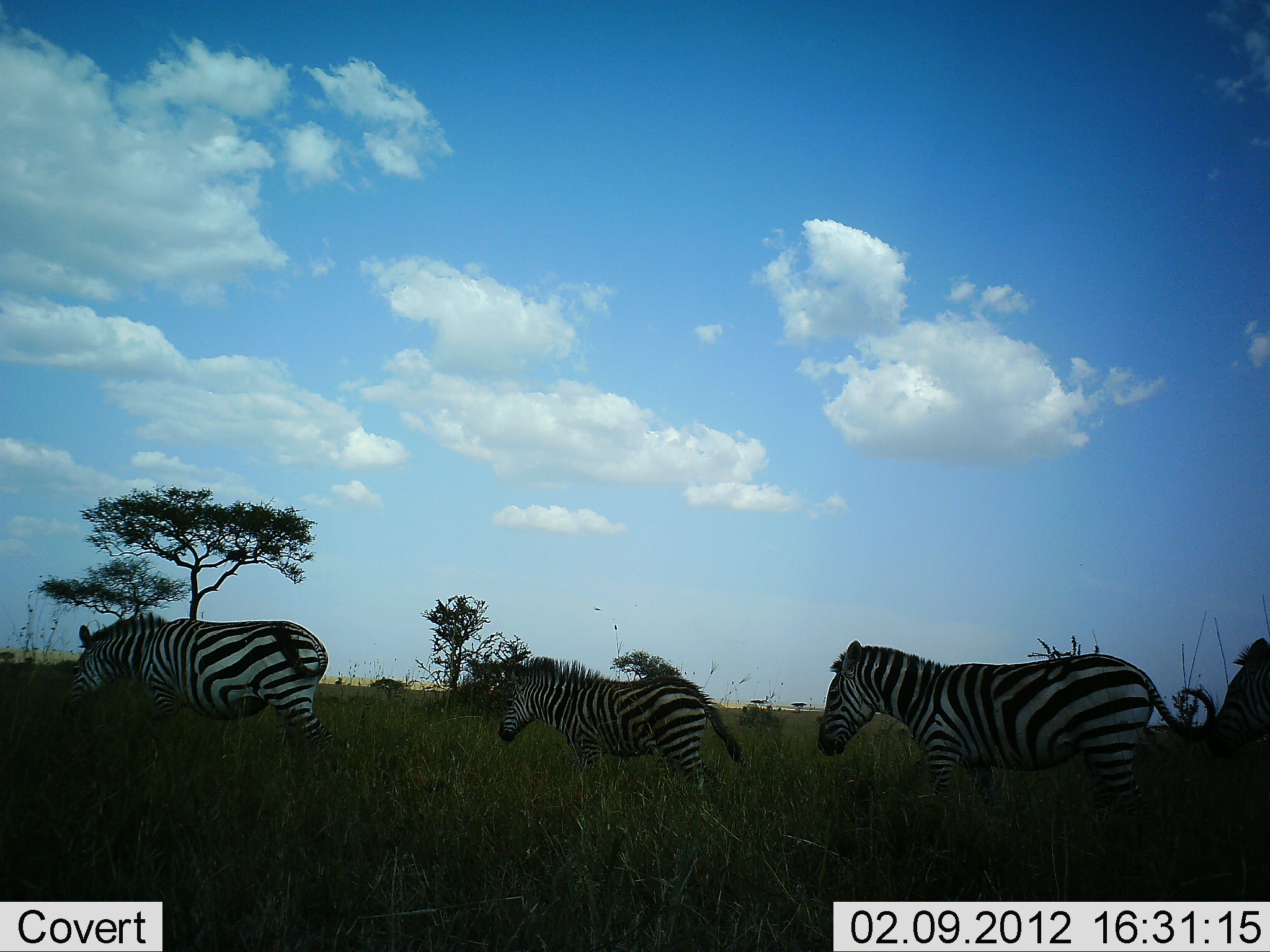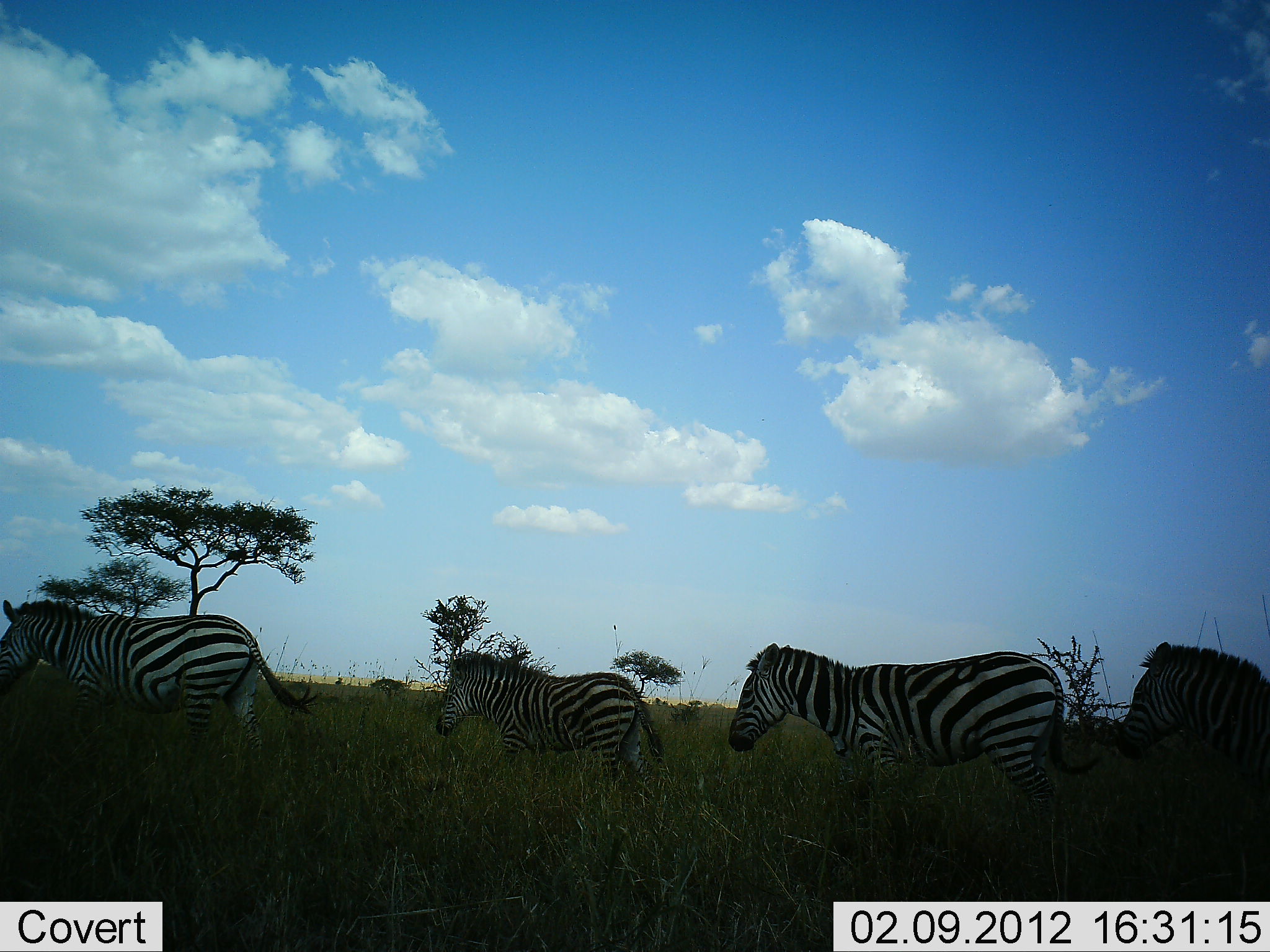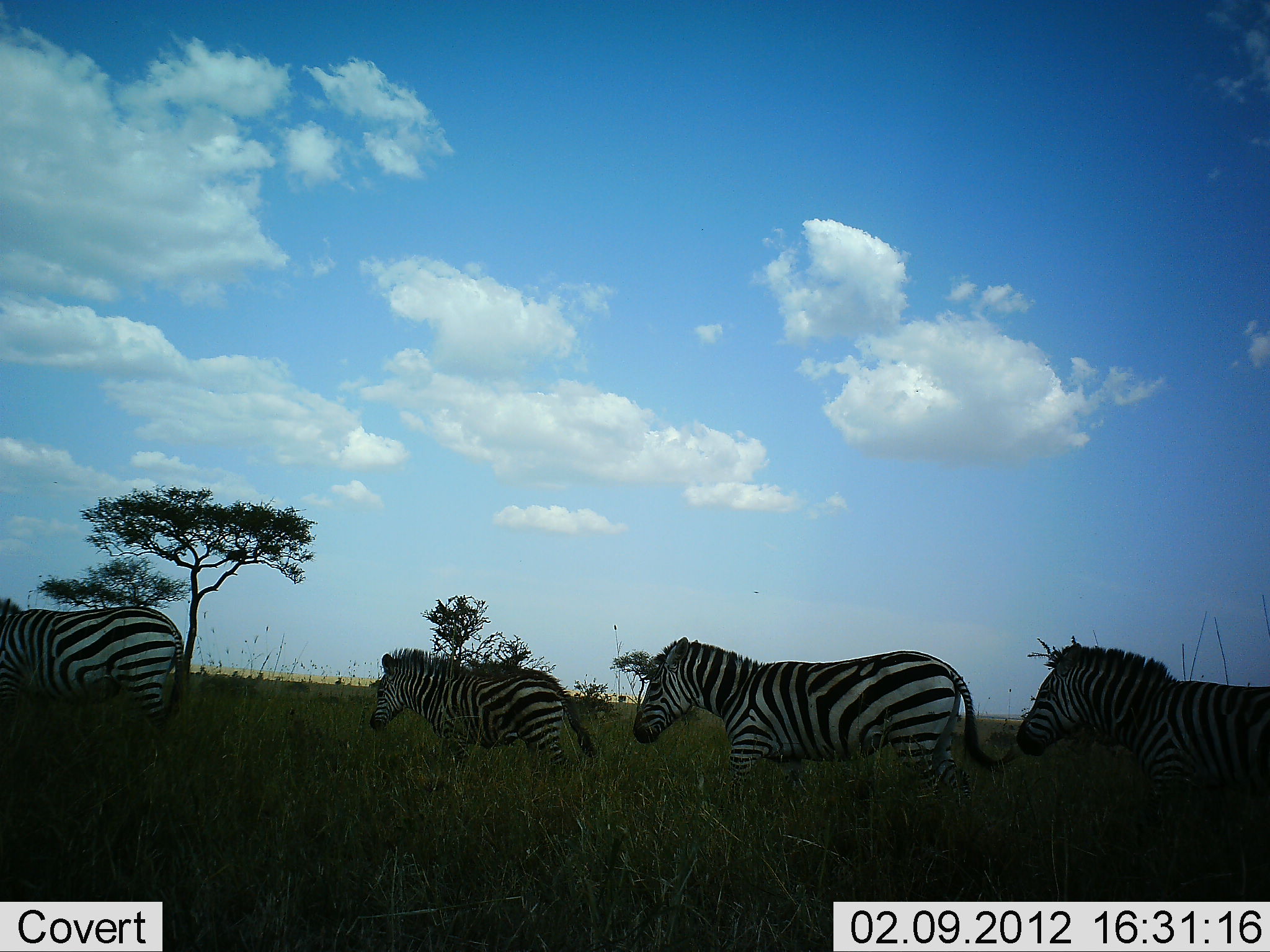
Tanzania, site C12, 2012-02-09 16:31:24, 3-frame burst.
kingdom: Animalia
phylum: Chordata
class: Mammalia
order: Perissodactyla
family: Equidae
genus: Equus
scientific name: Equus quagga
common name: plains zebra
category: zebra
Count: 4.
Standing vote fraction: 0%.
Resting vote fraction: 0%.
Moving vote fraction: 100%.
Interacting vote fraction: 0%.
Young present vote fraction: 23%.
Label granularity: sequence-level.